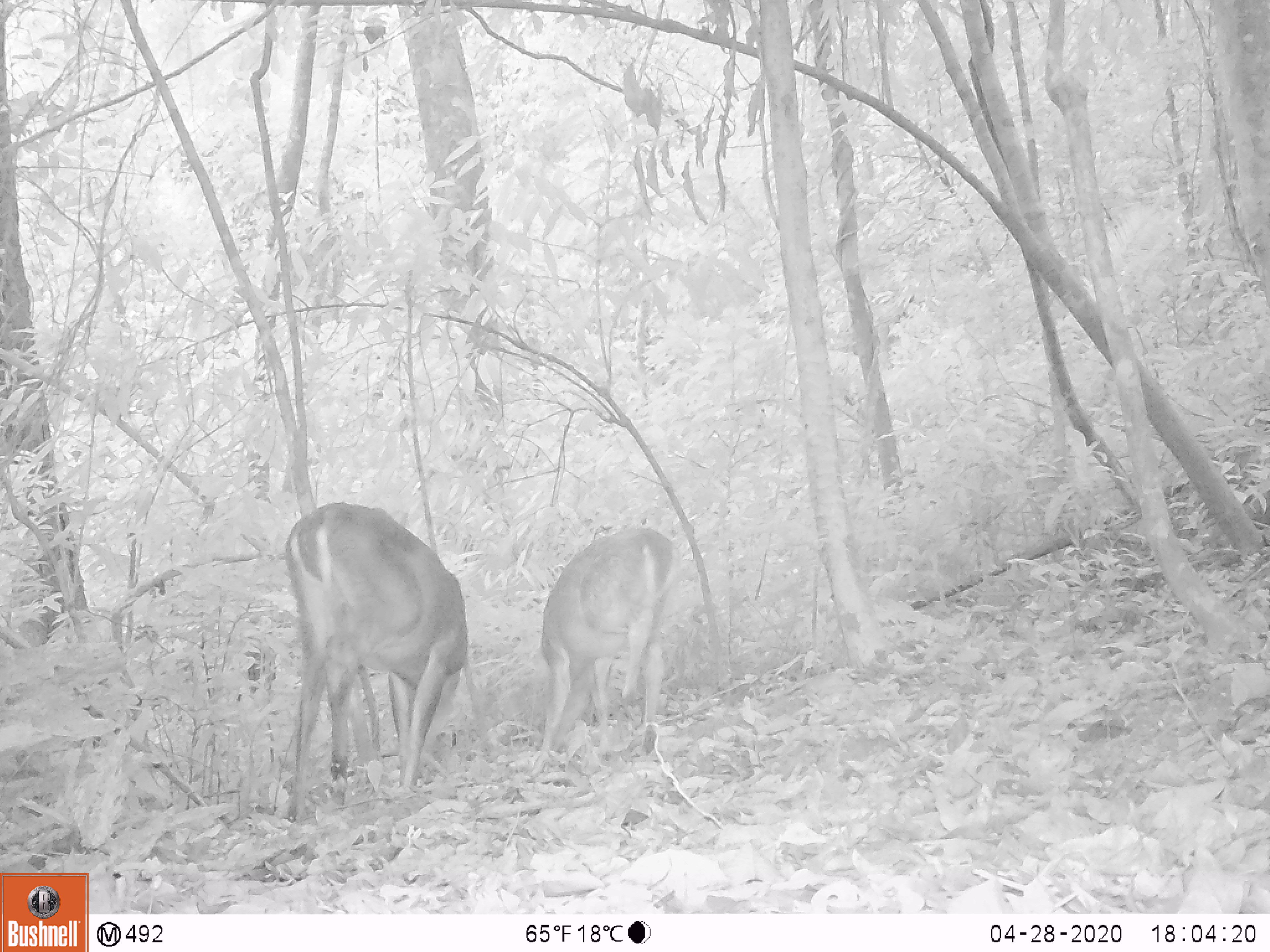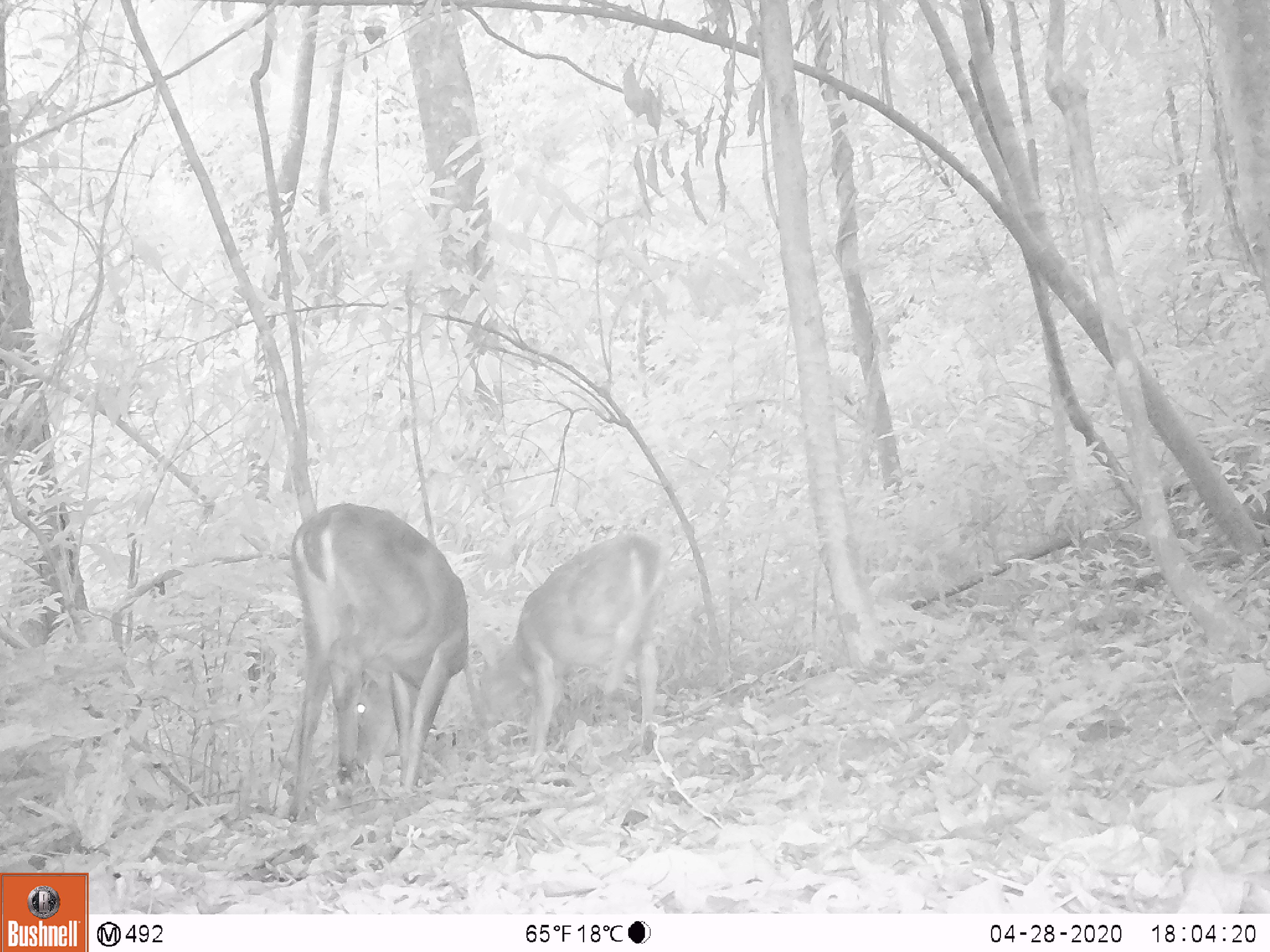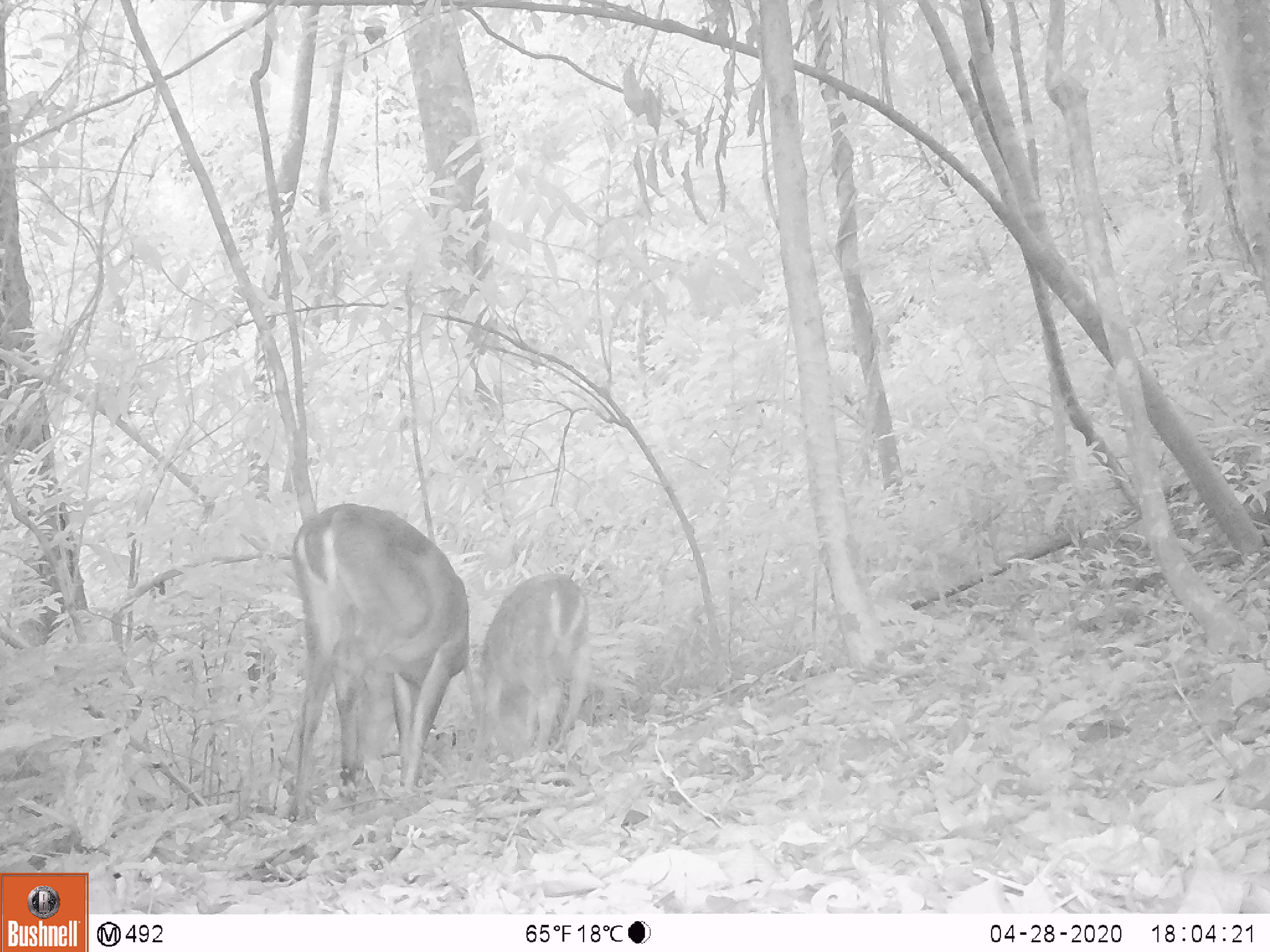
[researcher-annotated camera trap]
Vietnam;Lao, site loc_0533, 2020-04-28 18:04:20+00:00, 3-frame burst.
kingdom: Animalia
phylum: Chordata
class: Mammalia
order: Artiodactyla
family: Cervidae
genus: Muntiacus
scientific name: Muntiacus vuquangensis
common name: large-antlered muntjac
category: large antlered muntjac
Large antlered muntjac (large-antlered muntjac) (Muntiacus vuquangensis). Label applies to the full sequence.